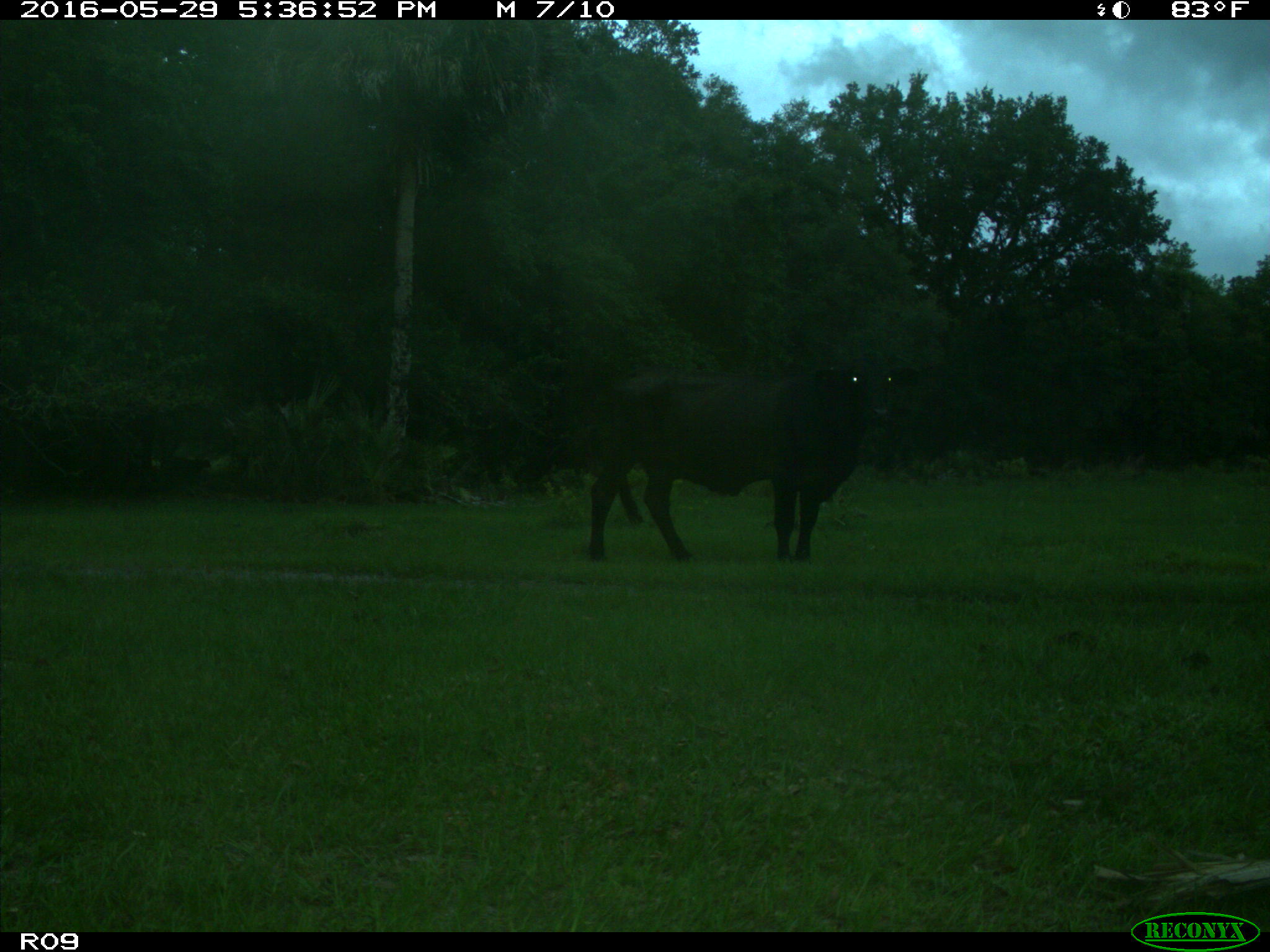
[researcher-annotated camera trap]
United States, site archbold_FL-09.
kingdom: Animalia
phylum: Chordata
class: Mammalia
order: Artiodactyla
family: Bovidae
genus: Bos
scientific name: Bos taurus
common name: domestic cow